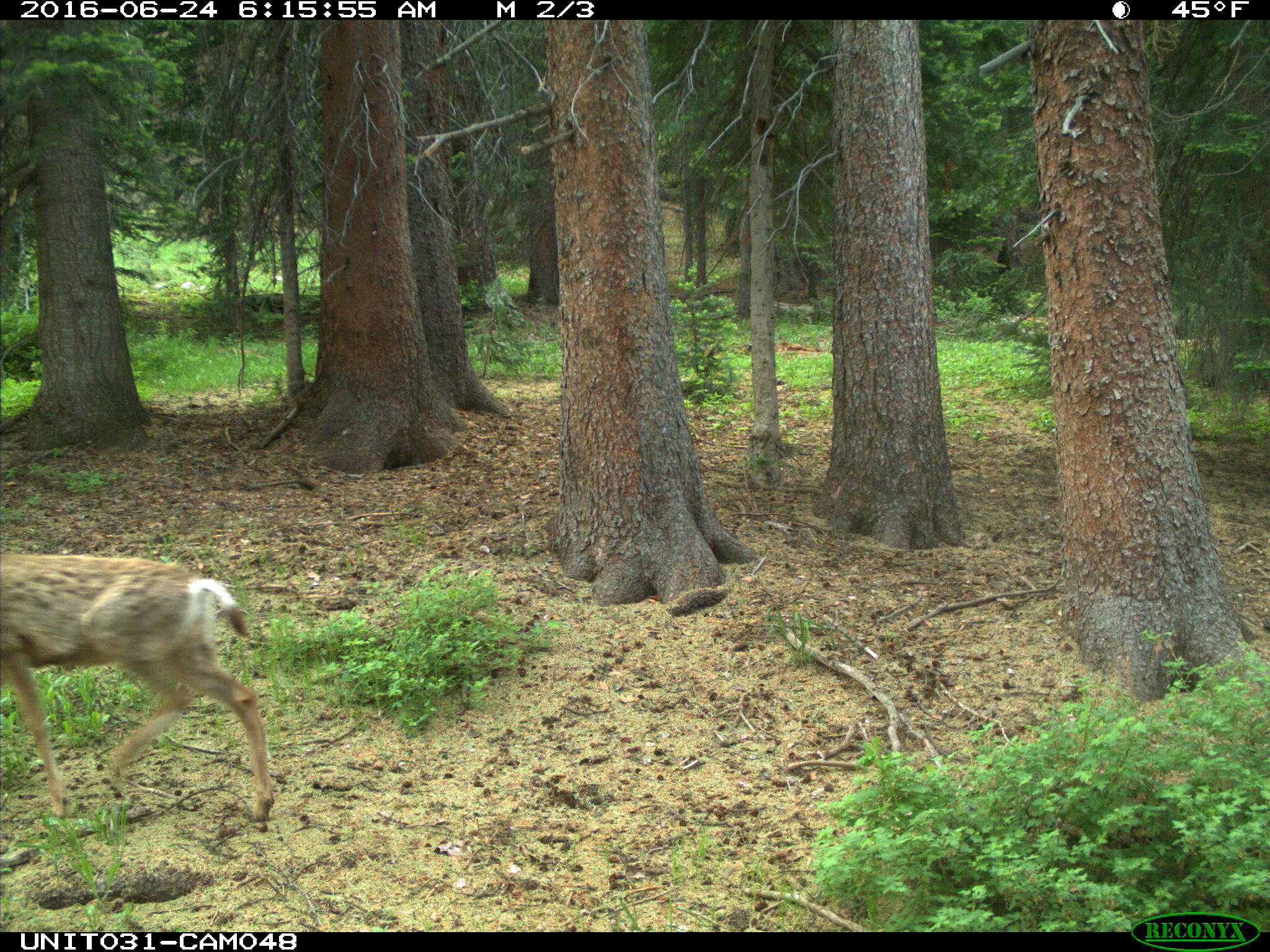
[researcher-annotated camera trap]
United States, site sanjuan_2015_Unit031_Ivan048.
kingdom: Animalia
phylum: Chordata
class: Mammalia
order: Artiodactyla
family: Cervidae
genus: Odocoileus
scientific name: Odocoileus hemionus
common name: mule deer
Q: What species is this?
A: Odocoileus hemionus (mule deer).